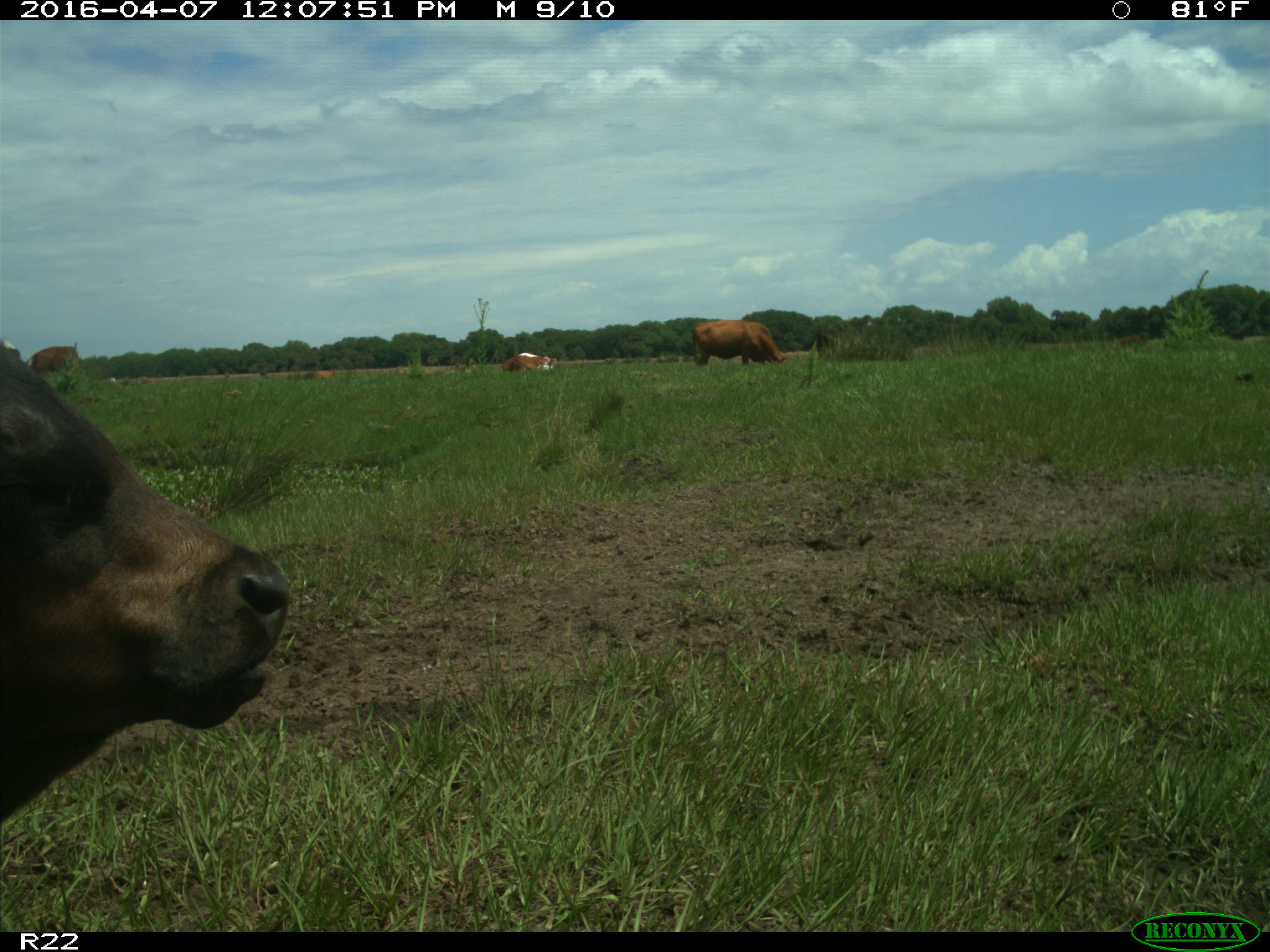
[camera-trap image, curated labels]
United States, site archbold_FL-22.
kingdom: Animalia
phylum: Chordata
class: Mammalia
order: Artiodactyla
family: Bovidae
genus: Bos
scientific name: Bos taurus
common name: domestic cow